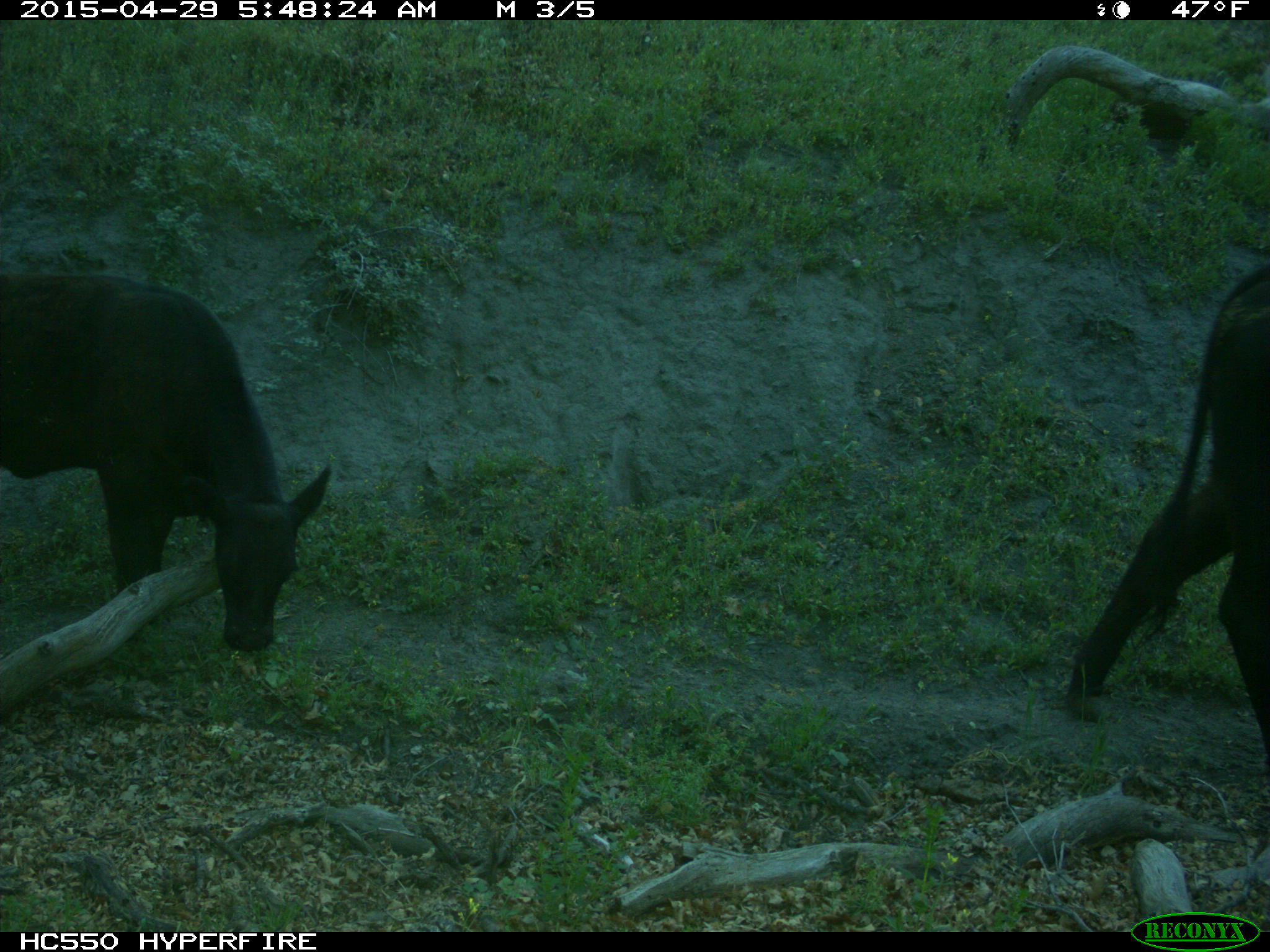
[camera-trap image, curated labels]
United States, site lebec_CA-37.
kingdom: Animalia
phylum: Chordata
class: Mammalia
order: Artiodactyla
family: Bovidae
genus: Bos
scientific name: Bos taurus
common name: domestic cow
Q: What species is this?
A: Bos taurus (domestic cow).